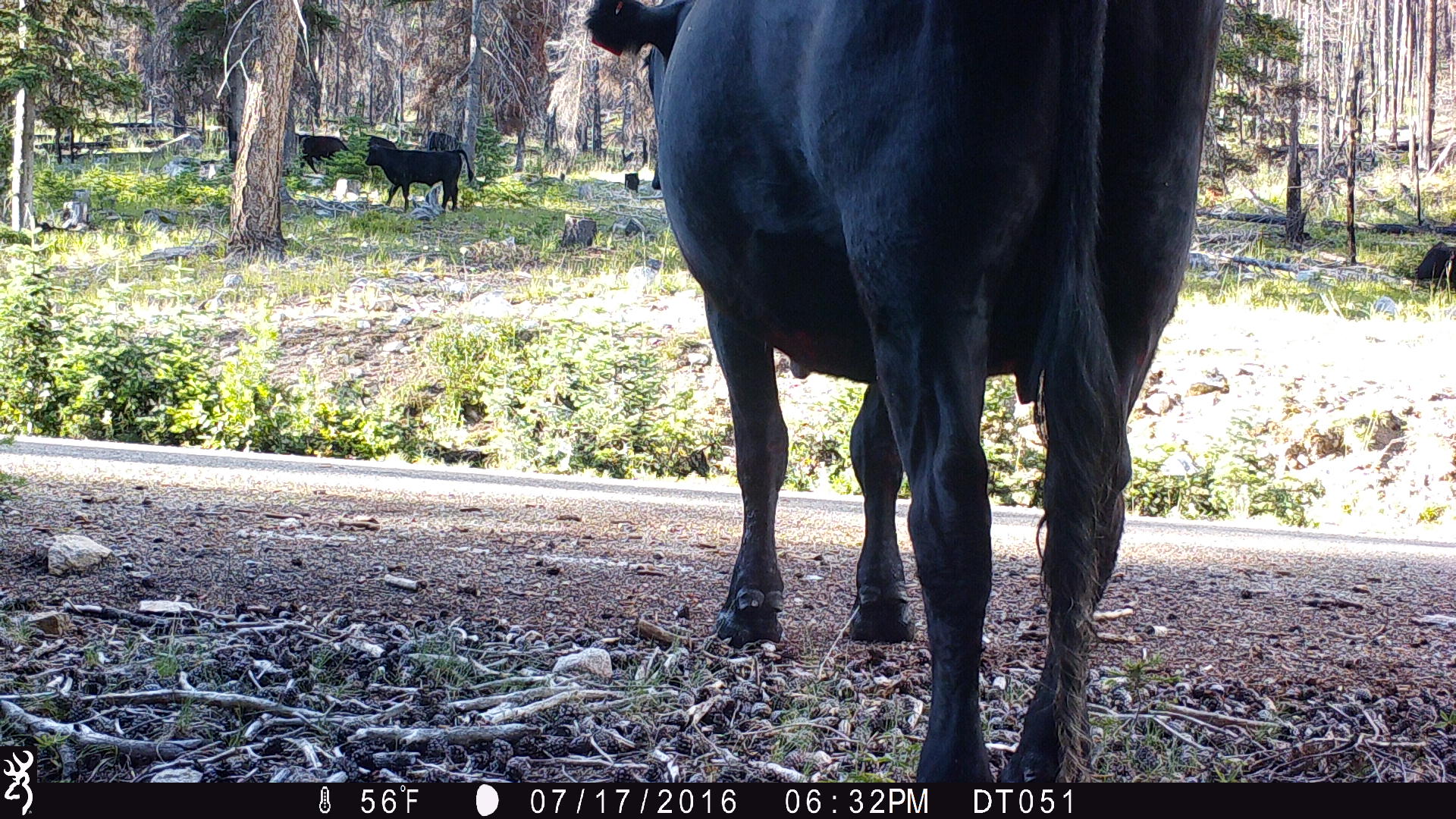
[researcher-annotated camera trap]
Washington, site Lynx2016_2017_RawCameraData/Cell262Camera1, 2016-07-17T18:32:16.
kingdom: Animalia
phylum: Chordata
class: Mammalia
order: Artiodactyla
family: Bovidae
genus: Bos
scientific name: Bos taurus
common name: domestic cattle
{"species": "domestic cattle (Bos taurus)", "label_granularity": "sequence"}